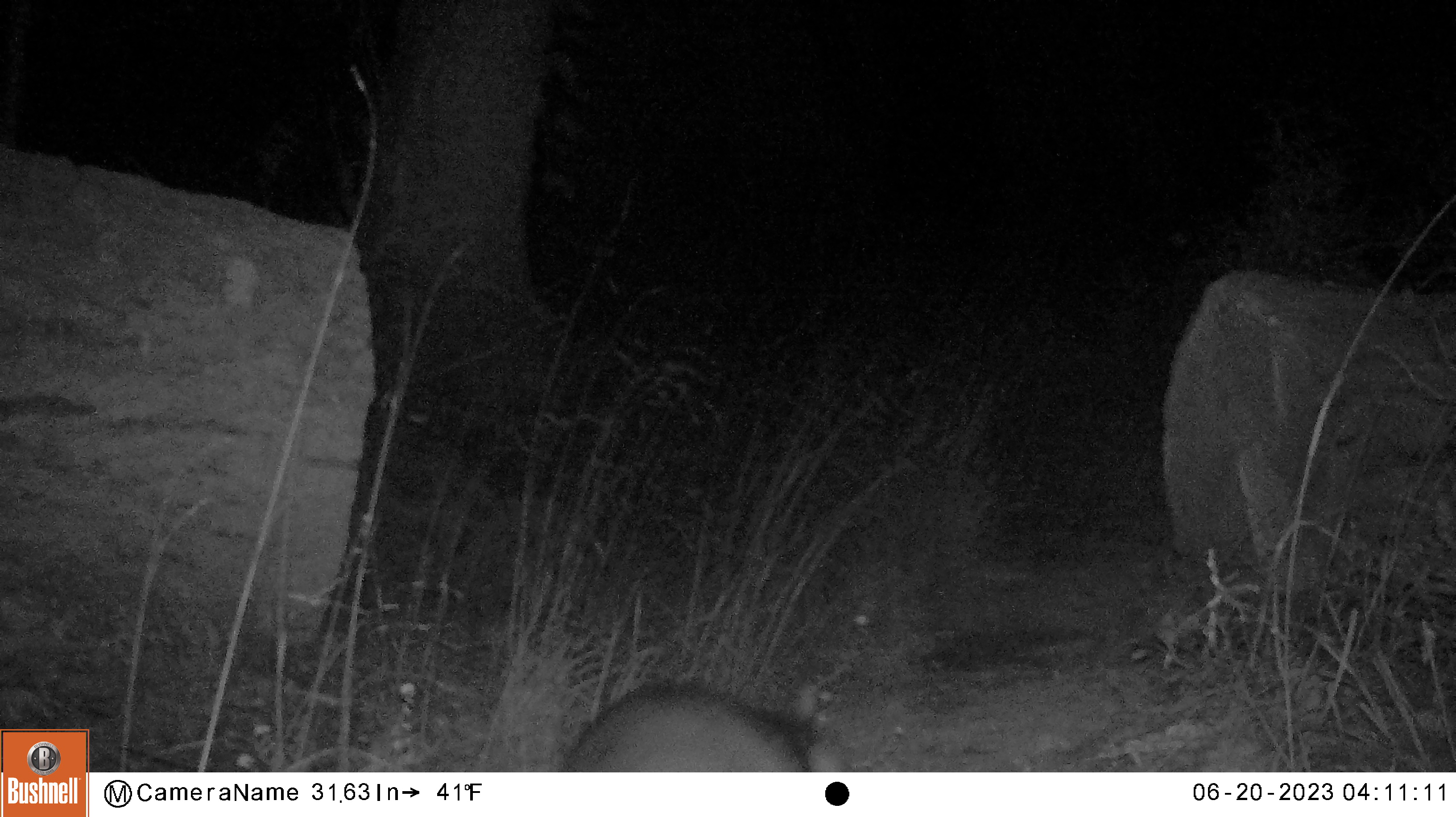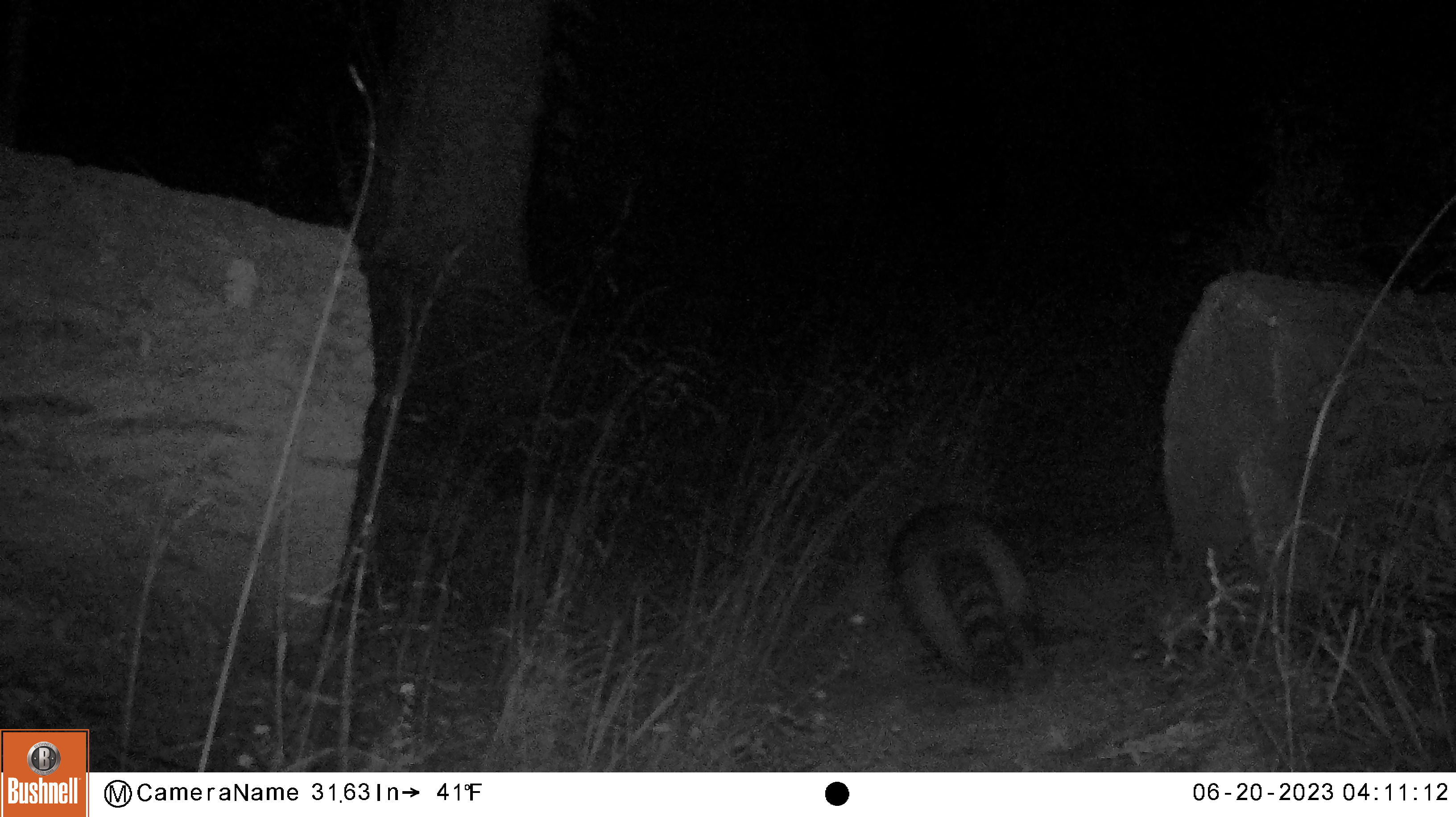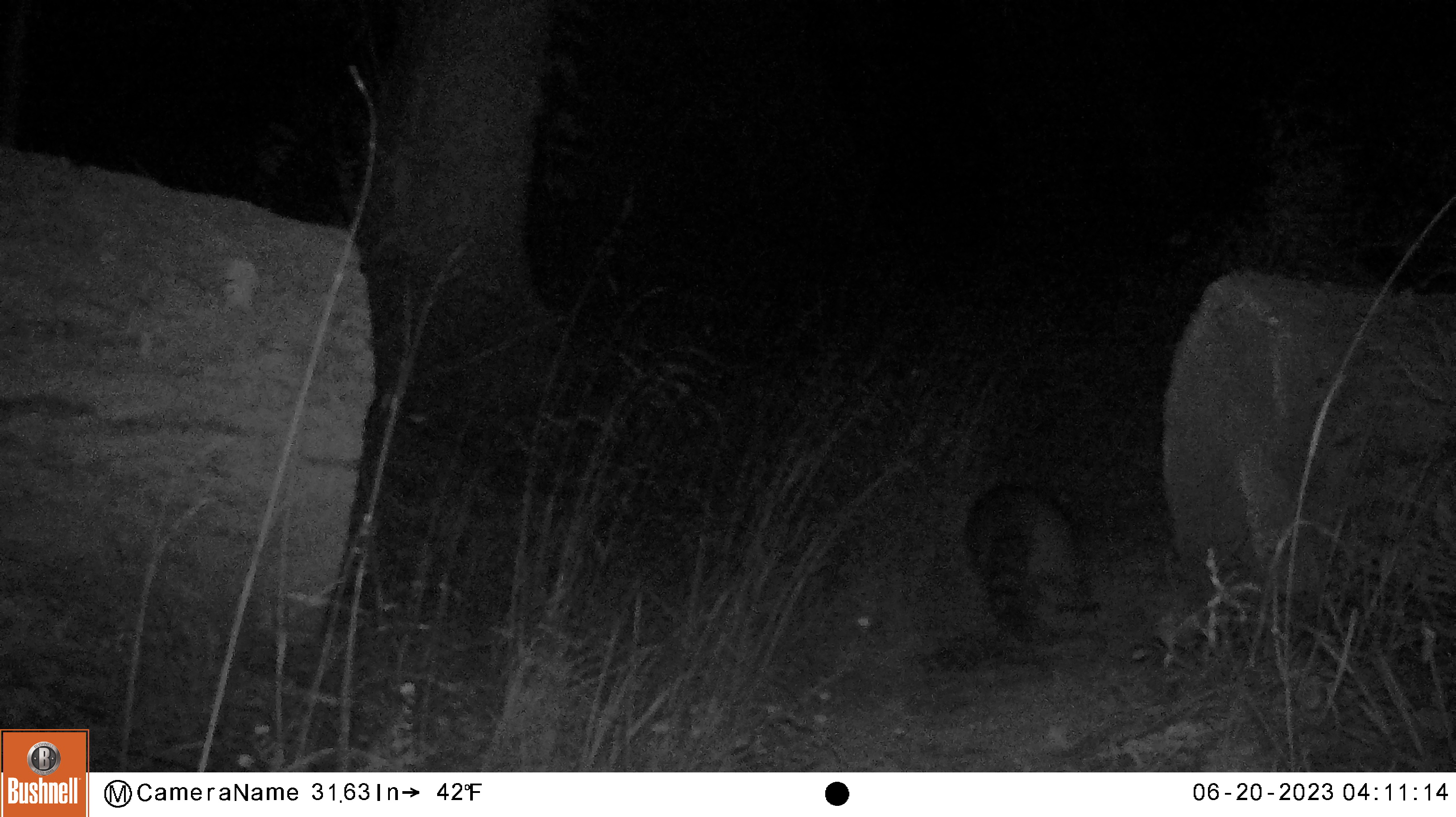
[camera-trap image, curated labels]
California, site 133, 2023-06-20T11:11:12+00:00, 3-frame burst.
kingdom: Animalia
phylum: Chordata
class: Mammalia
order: Carnivora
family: Procyonidae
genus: Procyon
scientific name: Procyon lotor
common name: raccoon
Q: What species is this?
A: Raccoon (Procyon lotor).